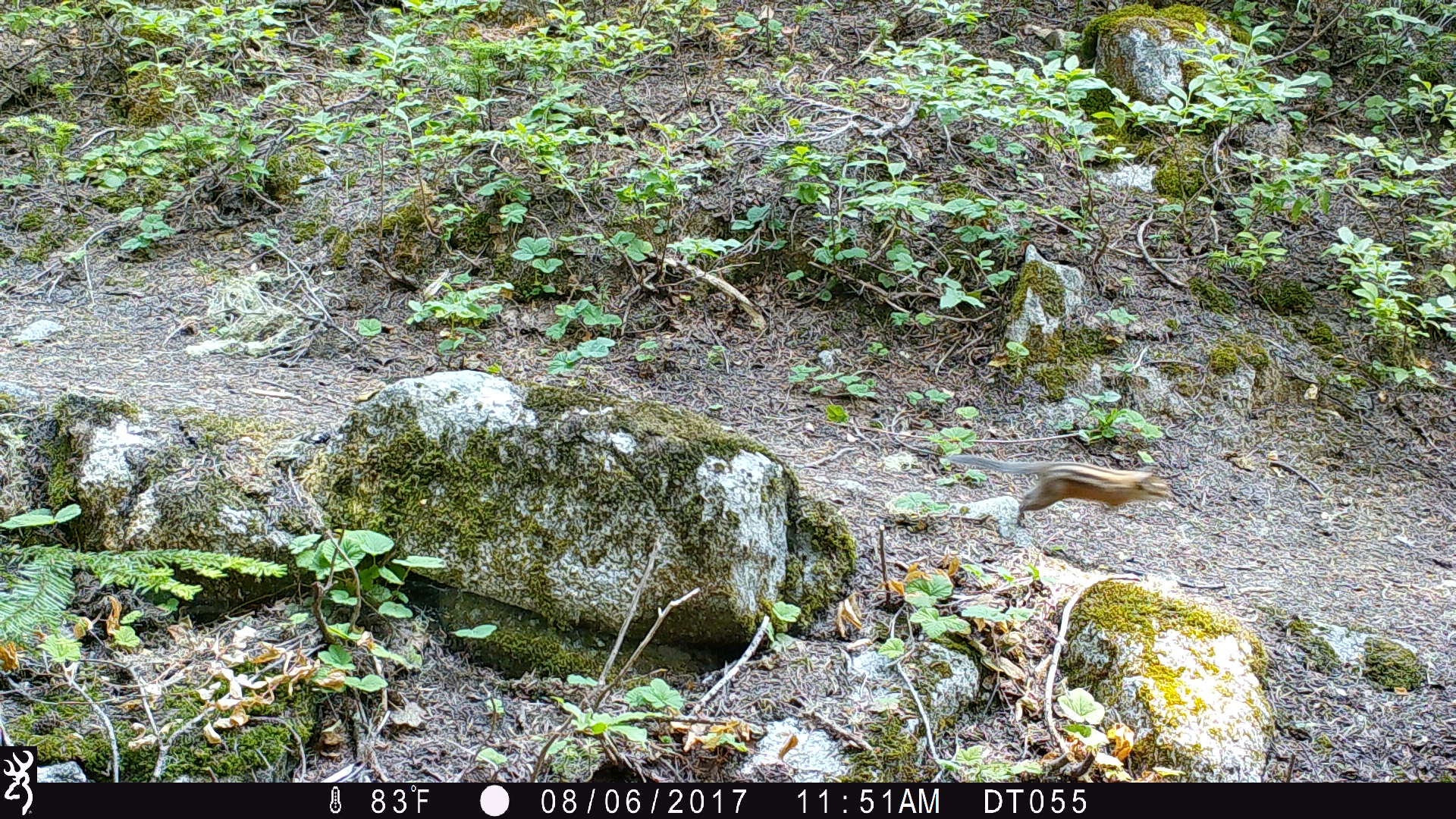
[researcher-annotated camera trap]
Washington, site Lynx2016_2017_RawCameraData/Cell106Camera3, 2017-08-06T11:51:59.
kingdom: Animalia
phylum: Chordata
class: Mammalia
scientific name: Mammalia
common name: small mammal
Small mammal (Mammalia). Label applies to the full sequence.